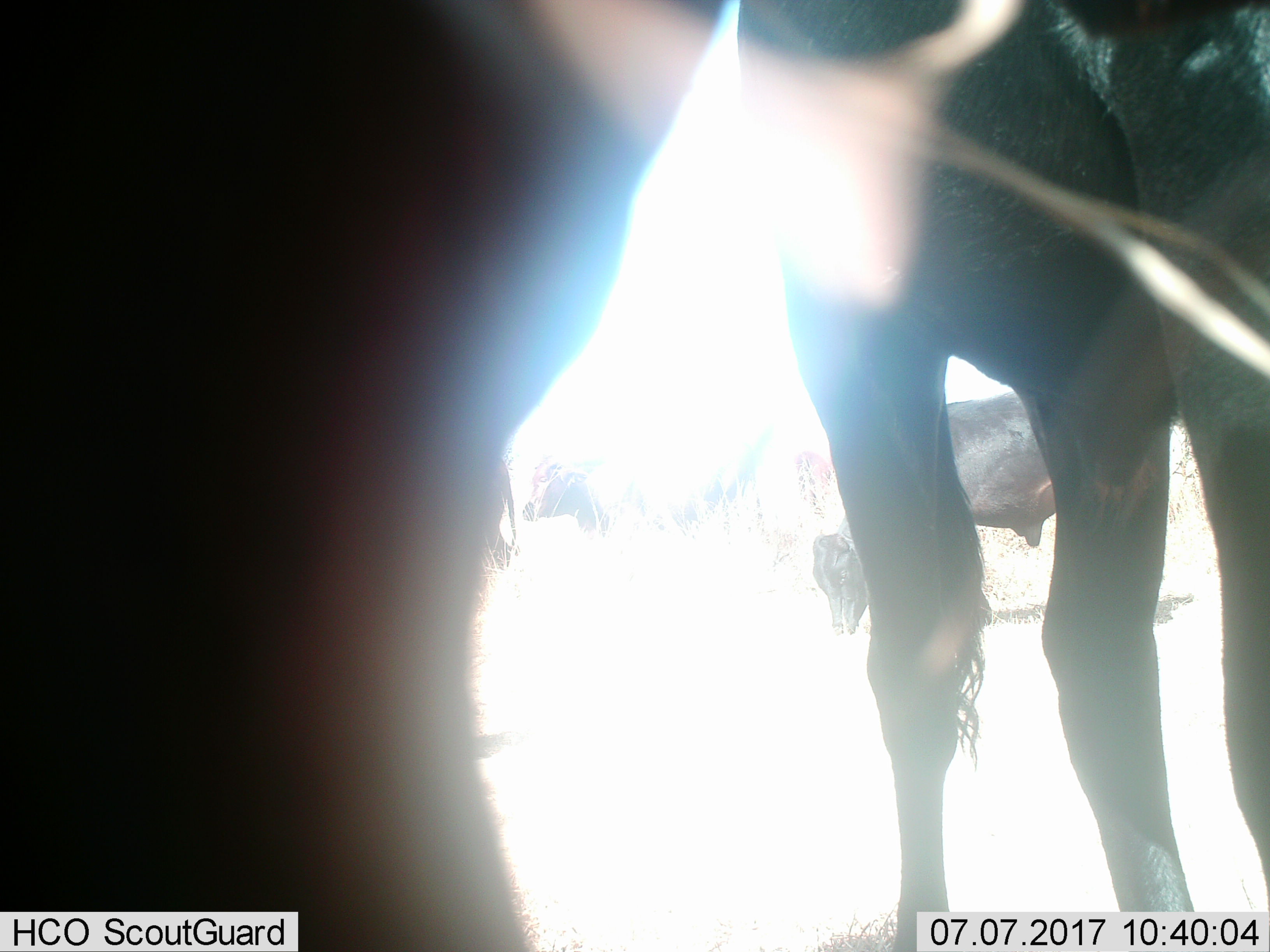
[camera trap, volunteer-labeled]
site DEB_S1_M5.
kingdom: Animalia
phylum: Chordata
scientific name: Vertebrata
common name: domestic animal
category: domesticanimal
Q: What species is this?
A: Domesticanimal (domestic animal) (Vertebrata).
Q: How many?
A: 4.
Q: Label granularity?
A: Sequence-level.